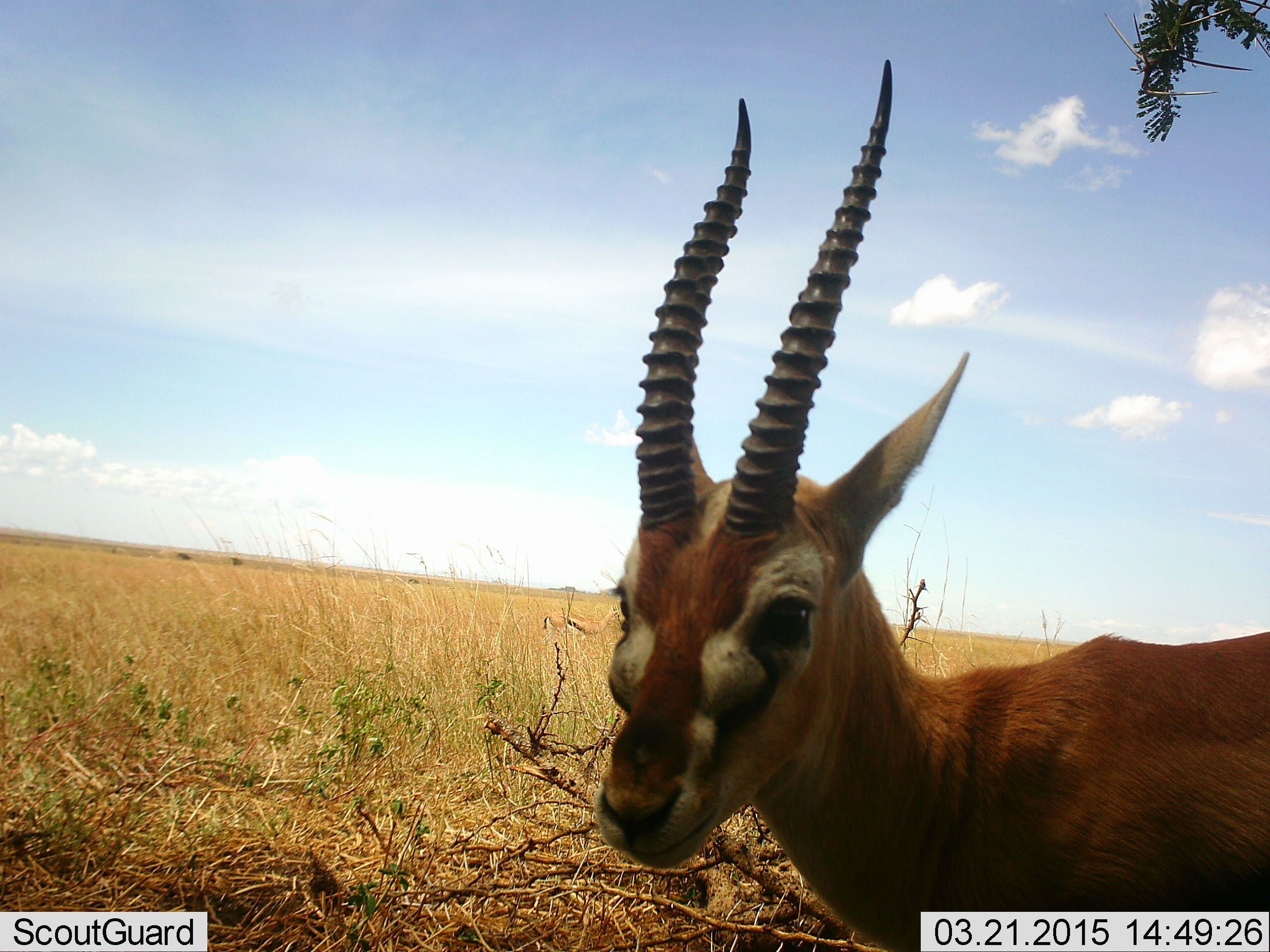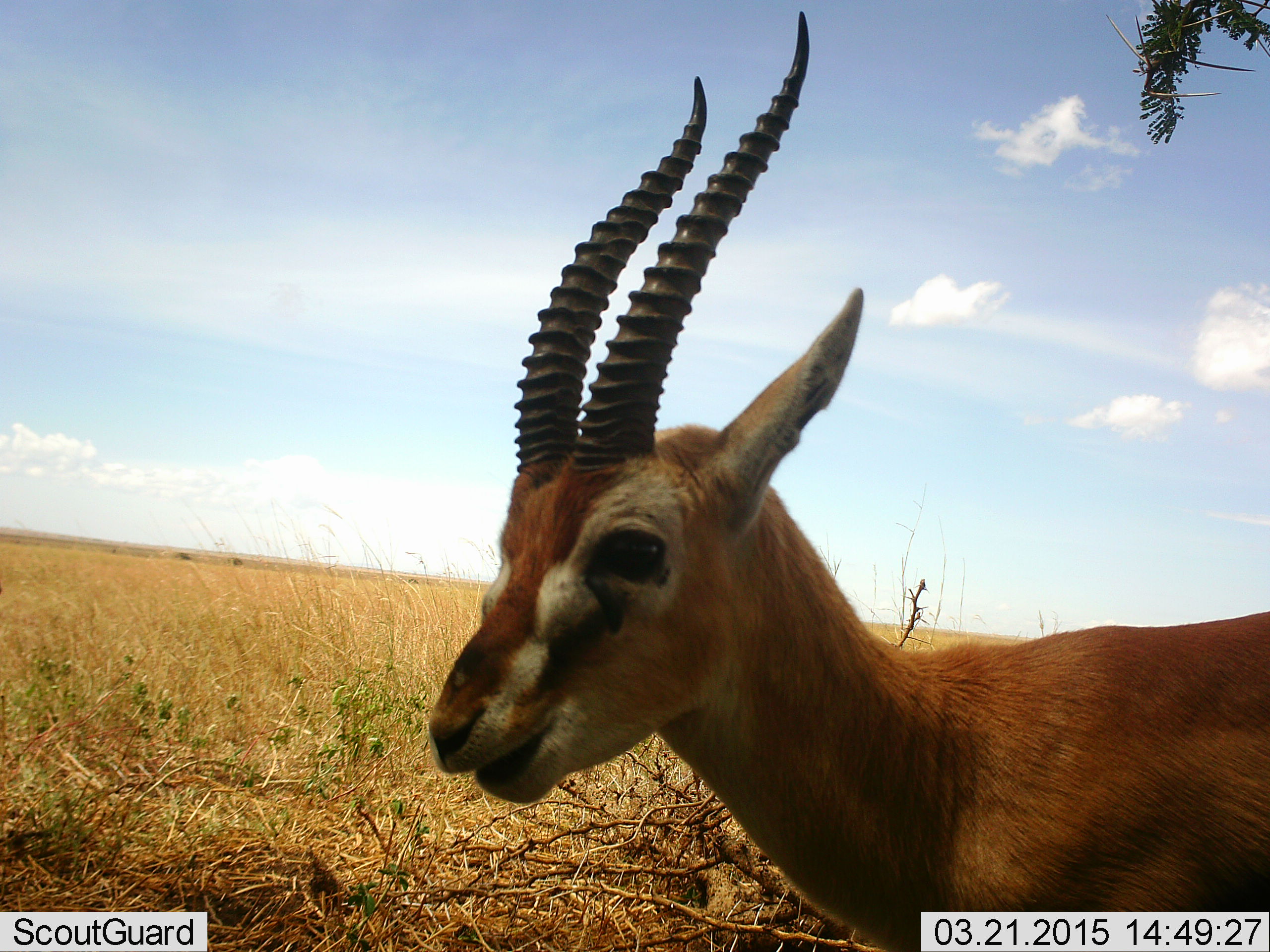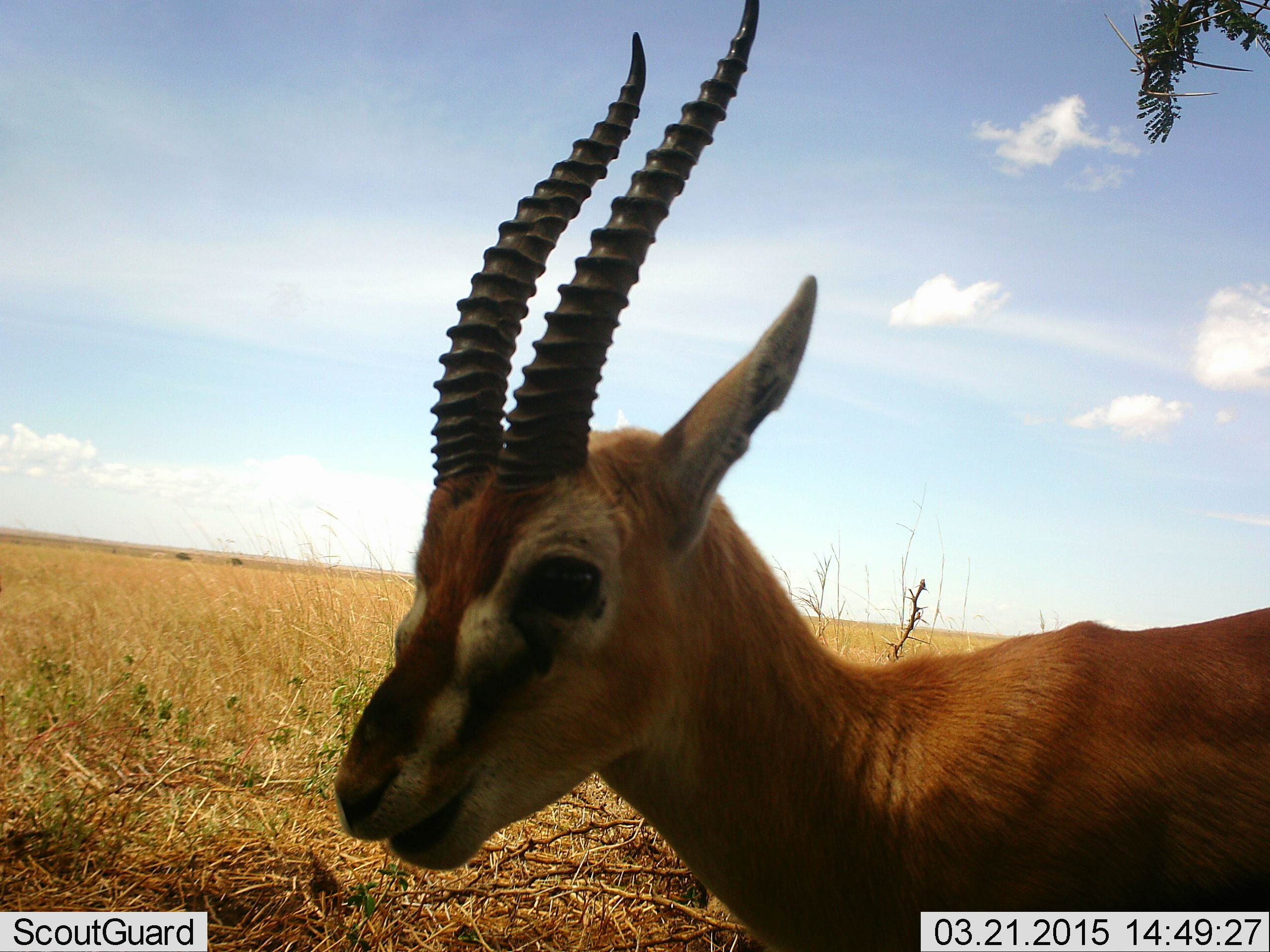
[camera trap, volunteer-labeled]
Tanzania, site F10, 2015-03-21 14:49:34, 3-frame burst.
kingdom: Animalia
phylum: Chordata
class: Mammalia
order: Artiodactyla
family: Bovidae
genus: Eudorcas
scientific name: Eudorcas thomsonii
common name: thomson's gazelle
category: gazellethomsons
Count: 1.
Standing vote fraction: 80%.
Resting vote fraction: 0%.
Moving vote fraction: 20%.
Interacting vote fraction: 0%.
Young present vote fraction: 0%.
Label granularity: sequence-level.